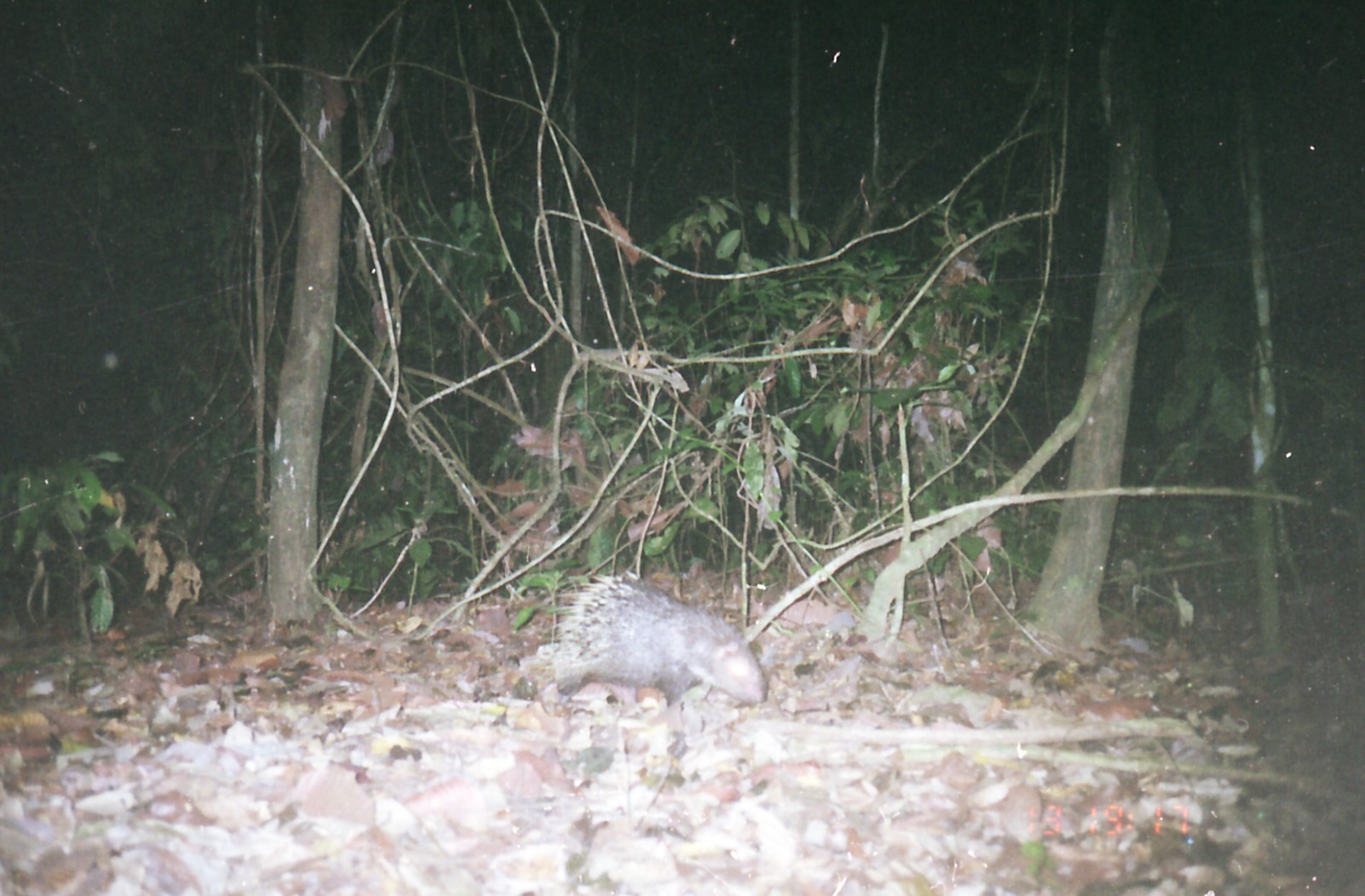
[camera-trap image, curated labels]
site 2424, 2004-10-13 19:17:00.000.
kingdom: Animalia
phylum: Chordata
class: Mammalia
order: Rodentia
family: Hystricidae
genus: Hystrix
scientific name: Hystrix brachyura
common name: east asian porcupine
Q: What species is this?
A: Hystrix brachyura (east asian porcupine).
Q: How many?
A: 1.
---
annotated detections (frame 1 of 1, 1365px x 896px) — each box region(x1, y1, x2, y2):
hystrix brachyura: region(538, 570, 766, 715)